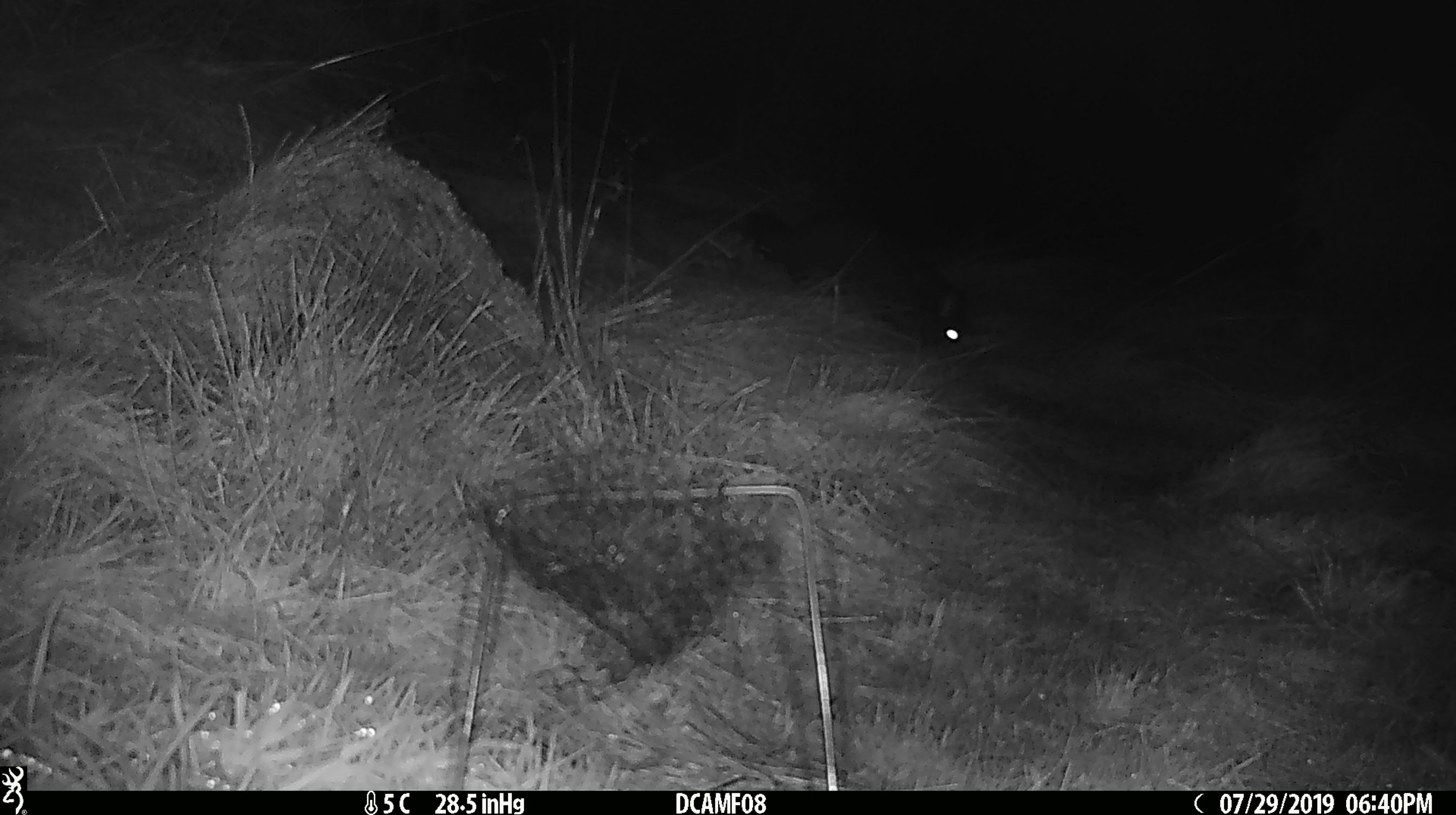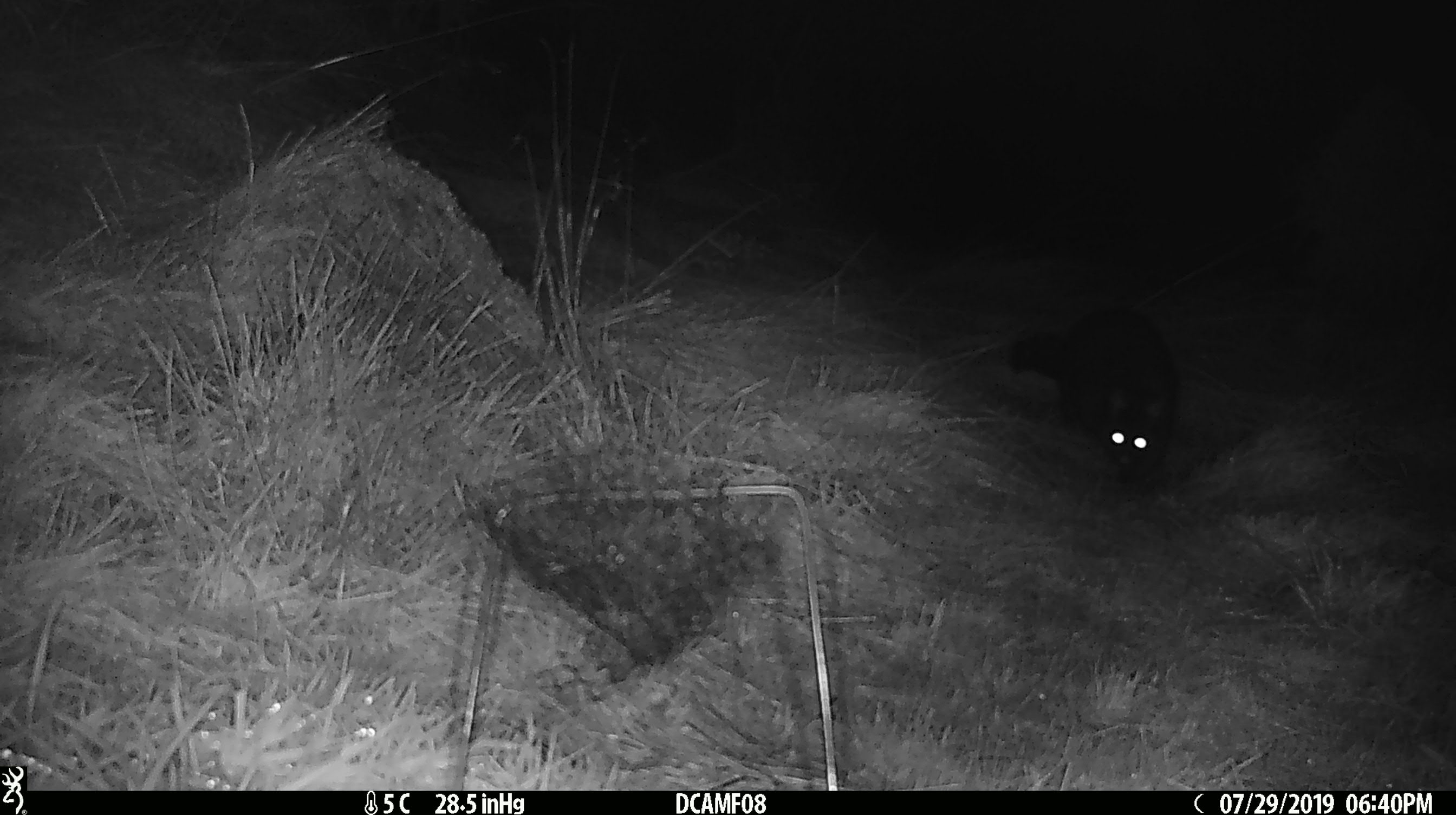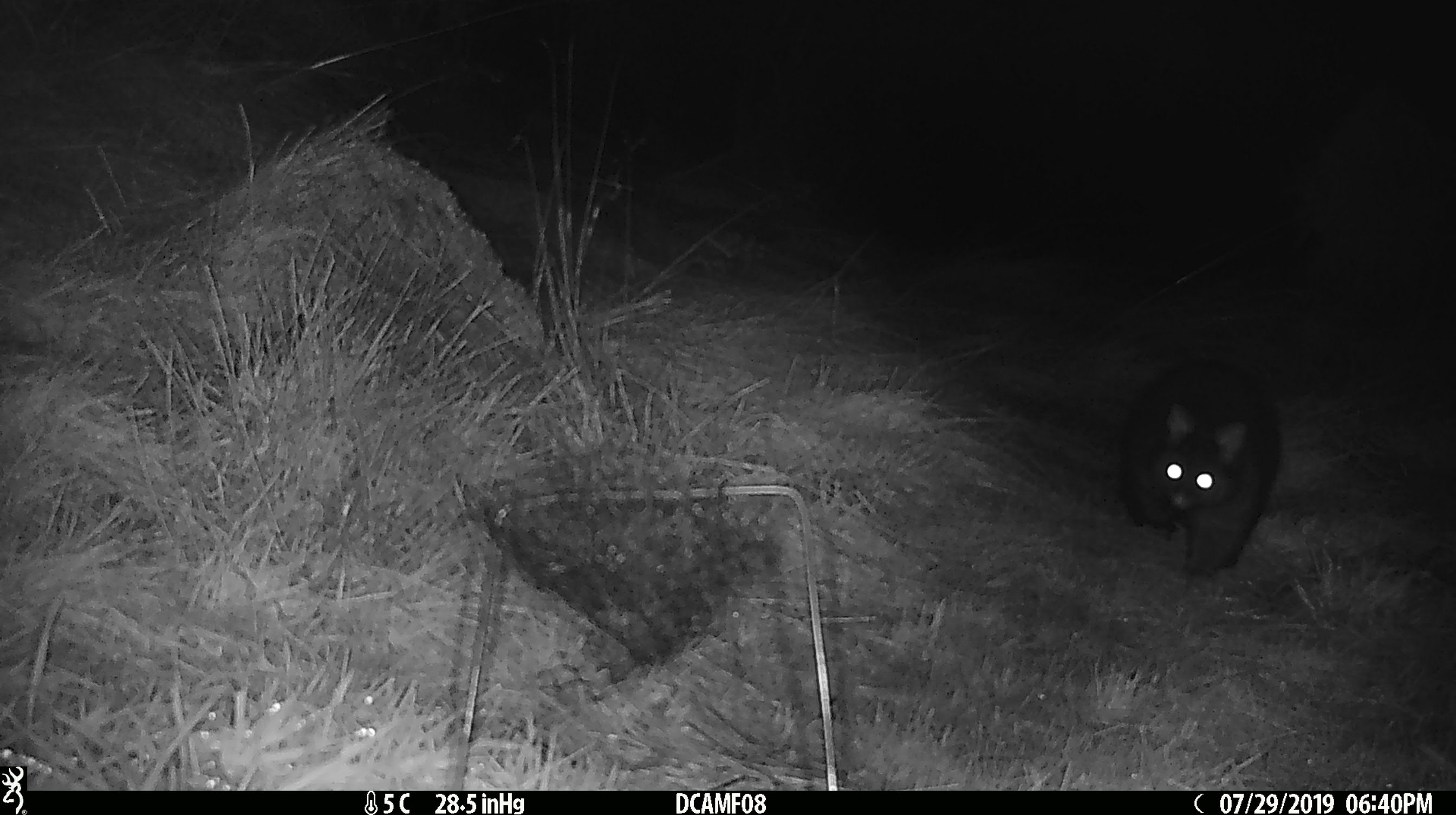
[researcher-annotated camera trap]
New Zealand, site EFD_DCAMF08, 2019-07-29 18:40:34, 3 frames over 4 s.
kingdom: Animalia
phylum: Chordata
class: Mammalia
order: Diprotodontia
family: Phalangeridae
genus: Trichosurus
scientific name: Trichosurus vulpecula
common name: common brushtail possum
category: possum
Possum (common brushtail possum) (Trichosurus vulpecula).